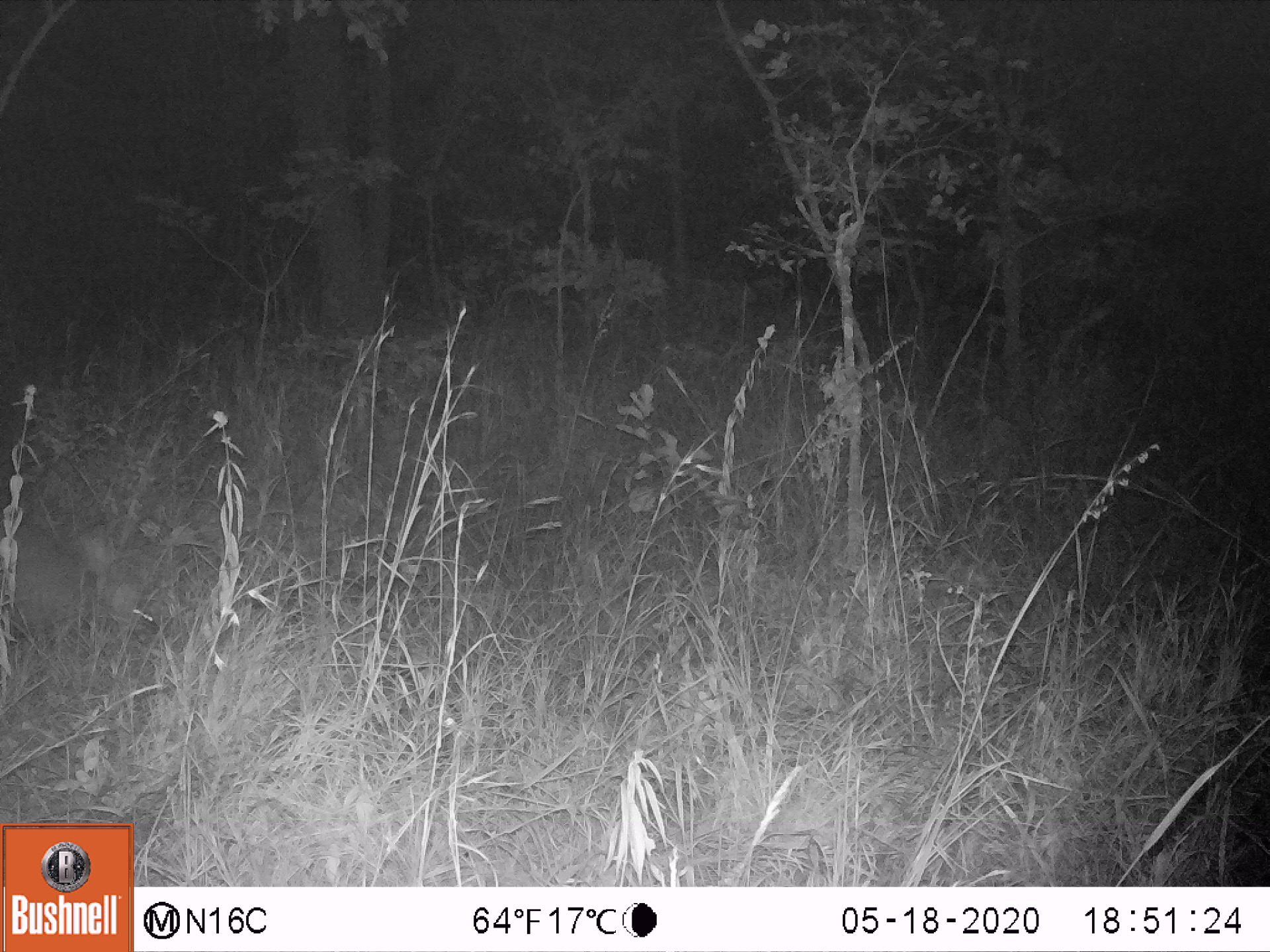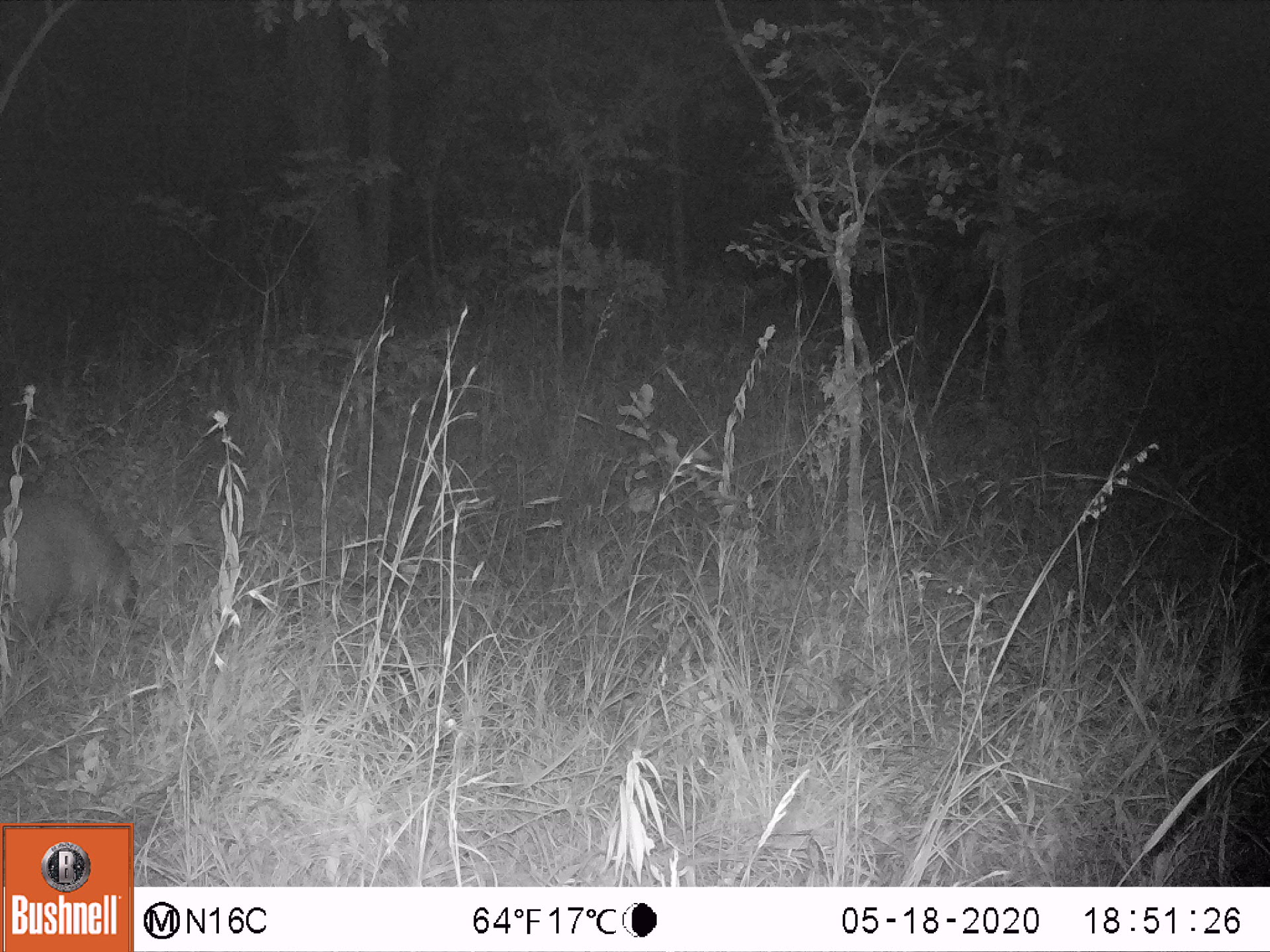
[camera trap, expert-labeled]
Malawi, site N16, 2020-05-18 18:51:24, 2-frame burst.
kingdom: Animalia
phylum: Chordata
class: Mammalia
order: Tubulidentata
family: Orycteropodidae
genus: Orycteropus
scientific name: Orycteropus afer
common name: aardvark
Aardvark (Orycteropus afer), count 1.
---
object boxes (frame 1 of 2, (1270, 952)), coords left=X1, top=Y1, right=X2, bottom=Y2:
aardvark: left=0, top=528, right=172, bottom=651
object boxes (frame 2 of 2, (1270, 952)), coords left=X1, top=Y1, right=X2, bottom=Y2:
aardvark: left=0, top=490, right=160, bottom=626